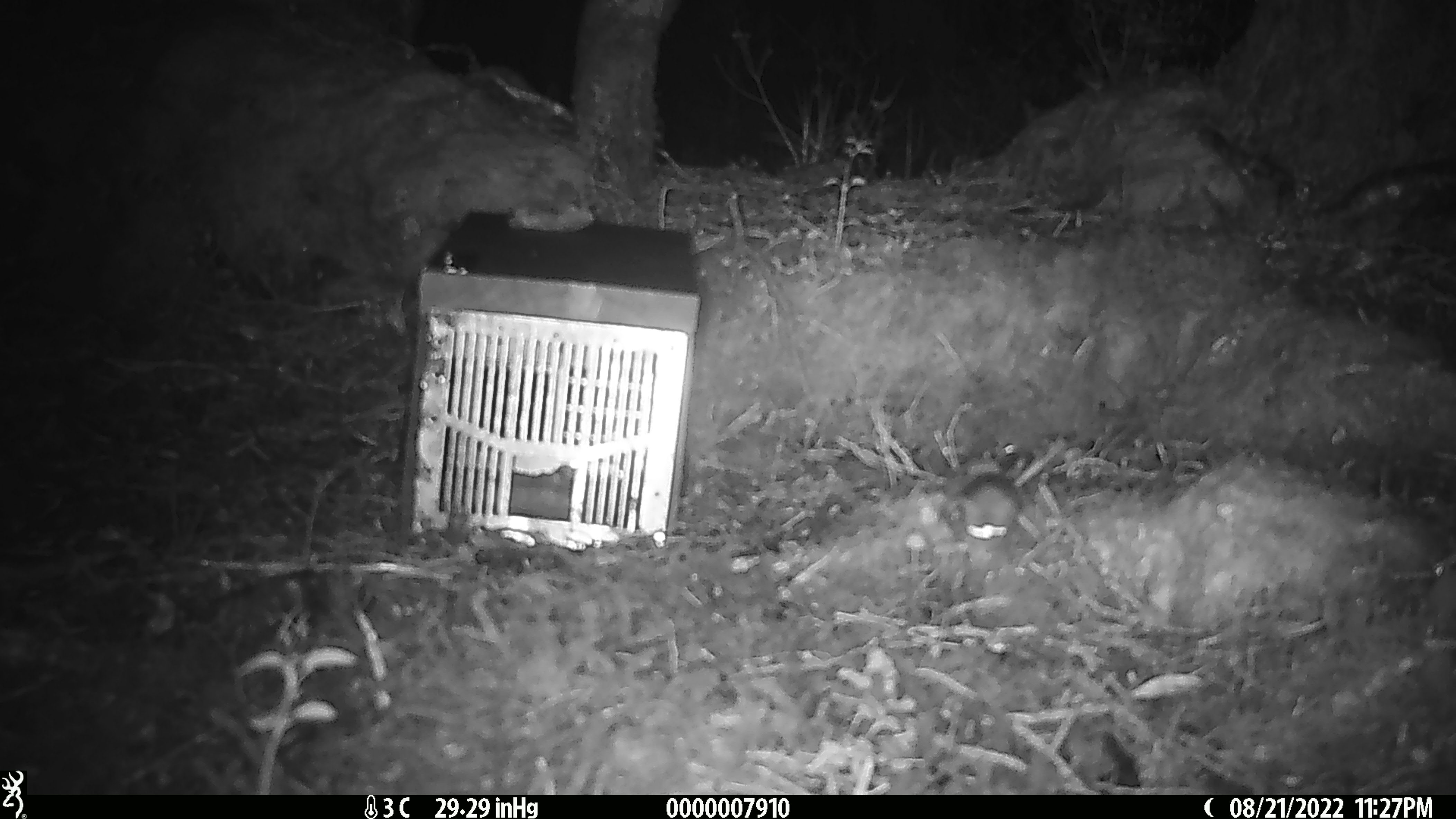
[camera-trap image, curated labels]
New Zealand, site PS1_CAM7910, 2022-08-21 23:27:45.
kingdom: Animalia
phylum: Chordata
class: Mammalia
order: Rodentia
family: Muridae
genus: Mus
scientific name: Mus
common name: mouse